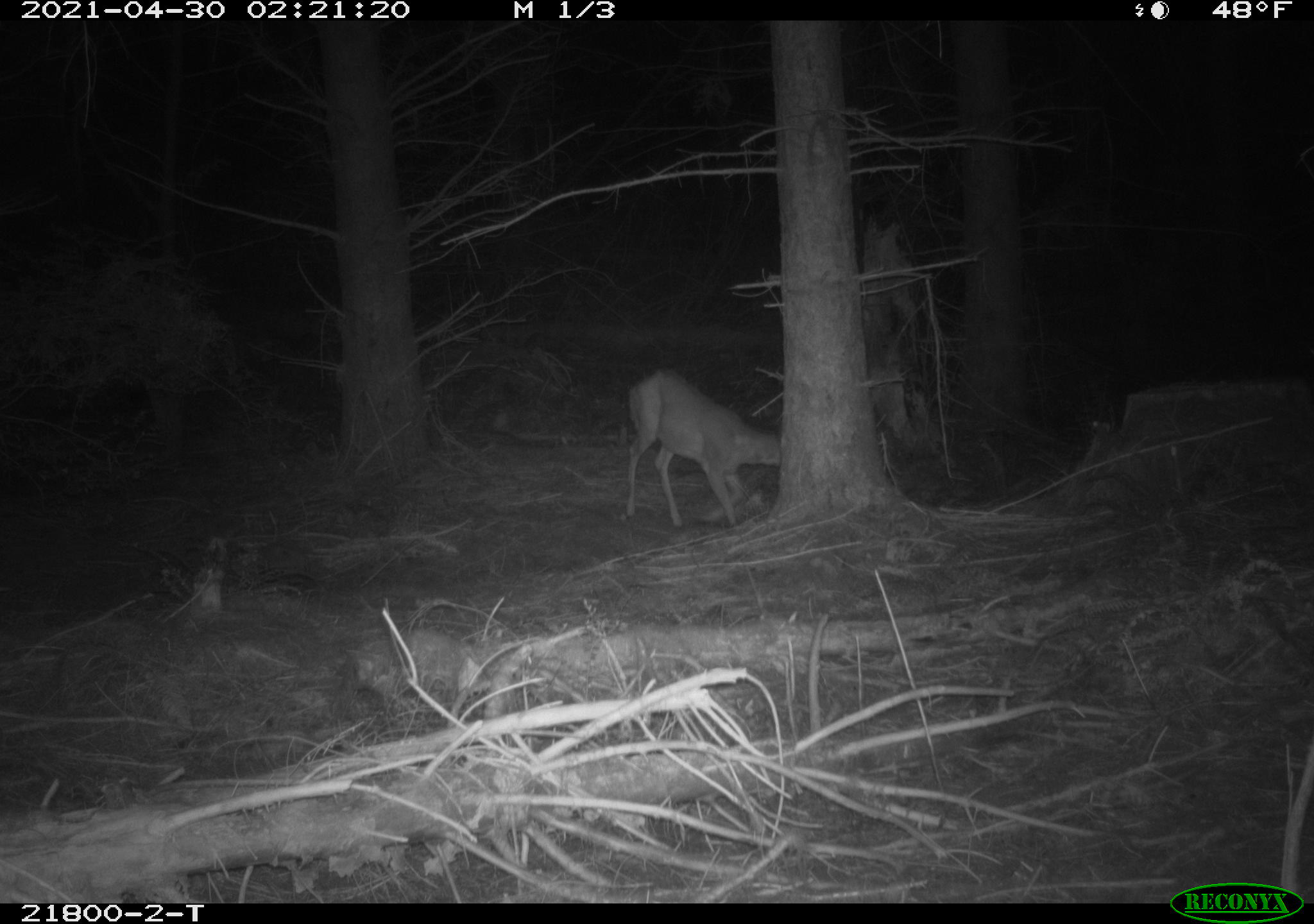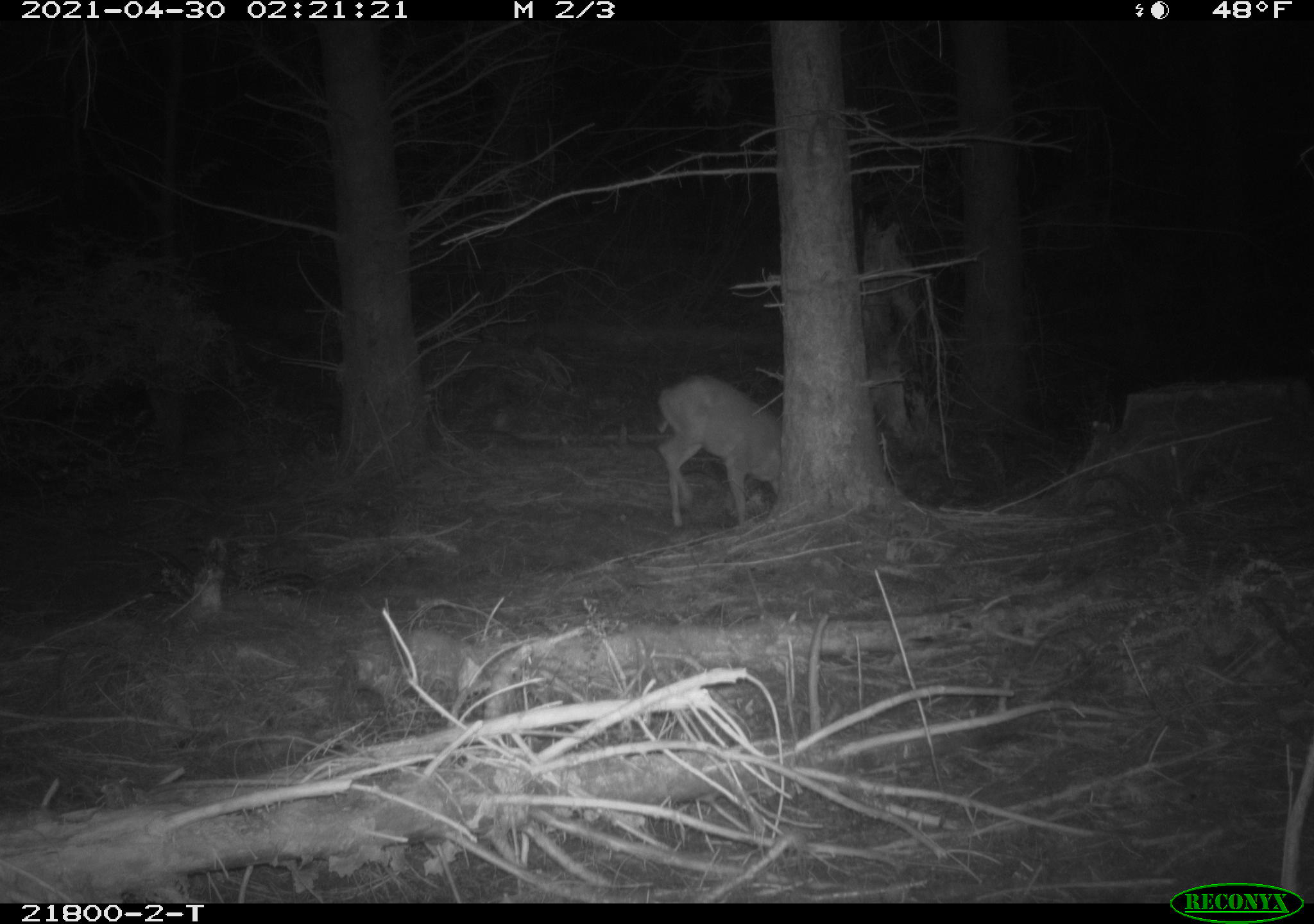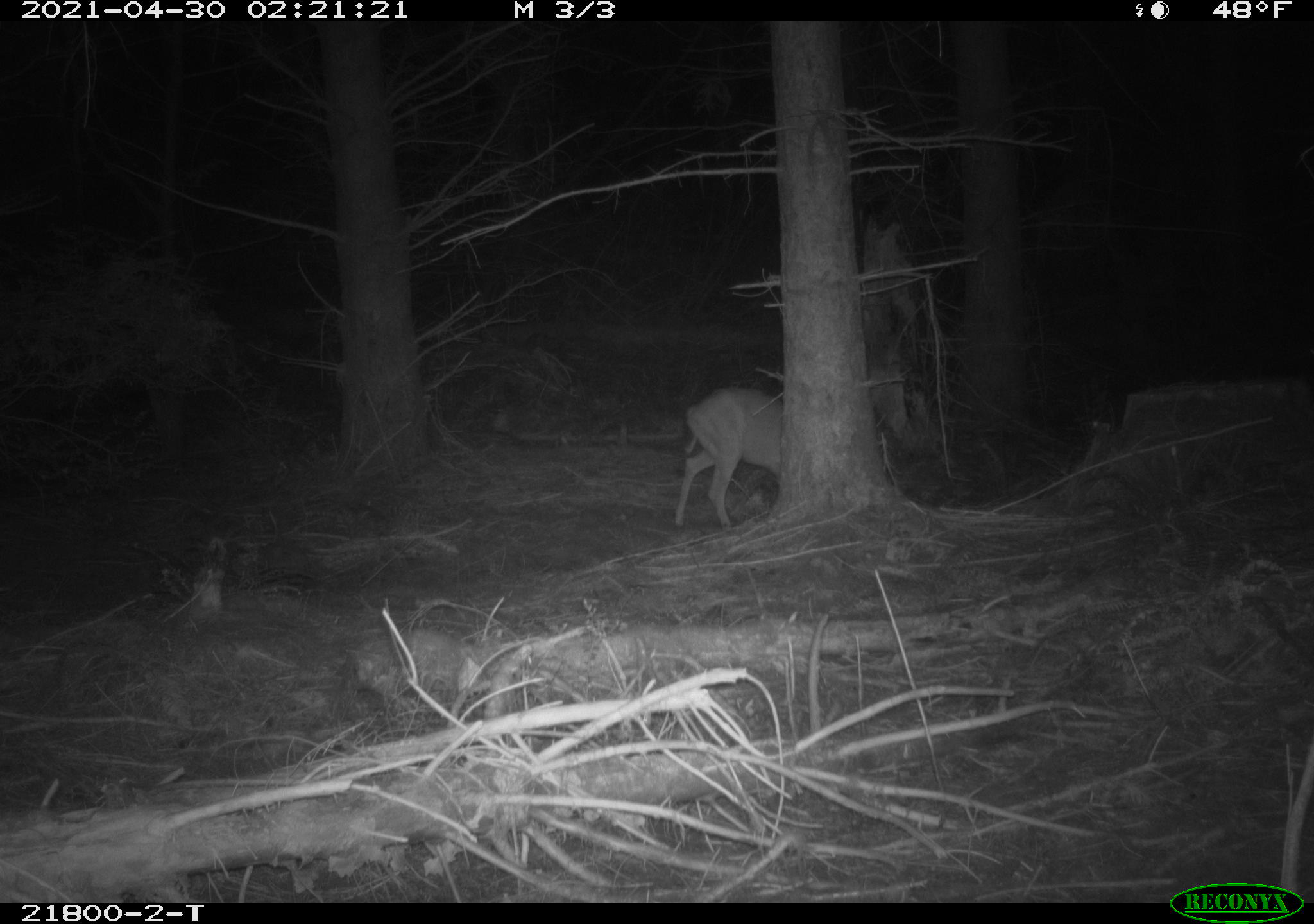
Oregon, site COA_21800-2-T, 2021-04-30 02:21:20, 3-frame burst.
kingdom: Animalia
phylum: Chordata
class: Mammalia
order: Artiodactyla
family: Cervidae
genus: Odocoileus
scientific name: Odocoileus hemionus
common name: black-tailed deer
Black-tailed deer (Odocoileus hemionus).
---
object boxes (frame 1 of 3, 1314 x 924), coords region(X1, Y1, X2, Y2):
black-tailed deer: region(603, 352, 800, 549)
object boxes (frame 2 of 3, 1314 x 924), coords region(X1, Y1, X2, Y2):
black-tailed deer: region(640, 362, 820, 543)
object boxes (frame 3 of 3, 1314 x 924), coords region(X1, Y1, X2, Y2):
black-tailed deer: region(640, 369, 819, 552)